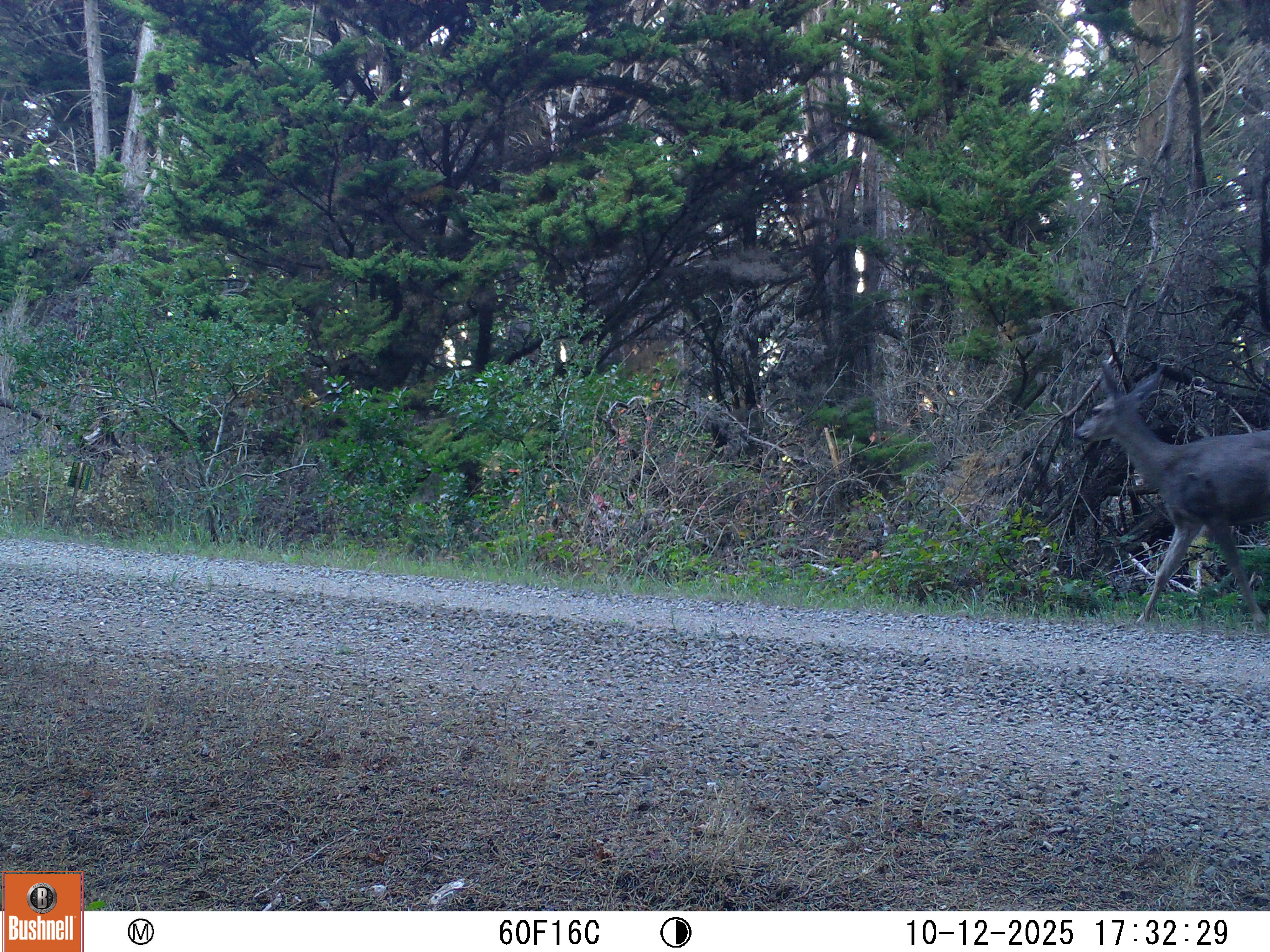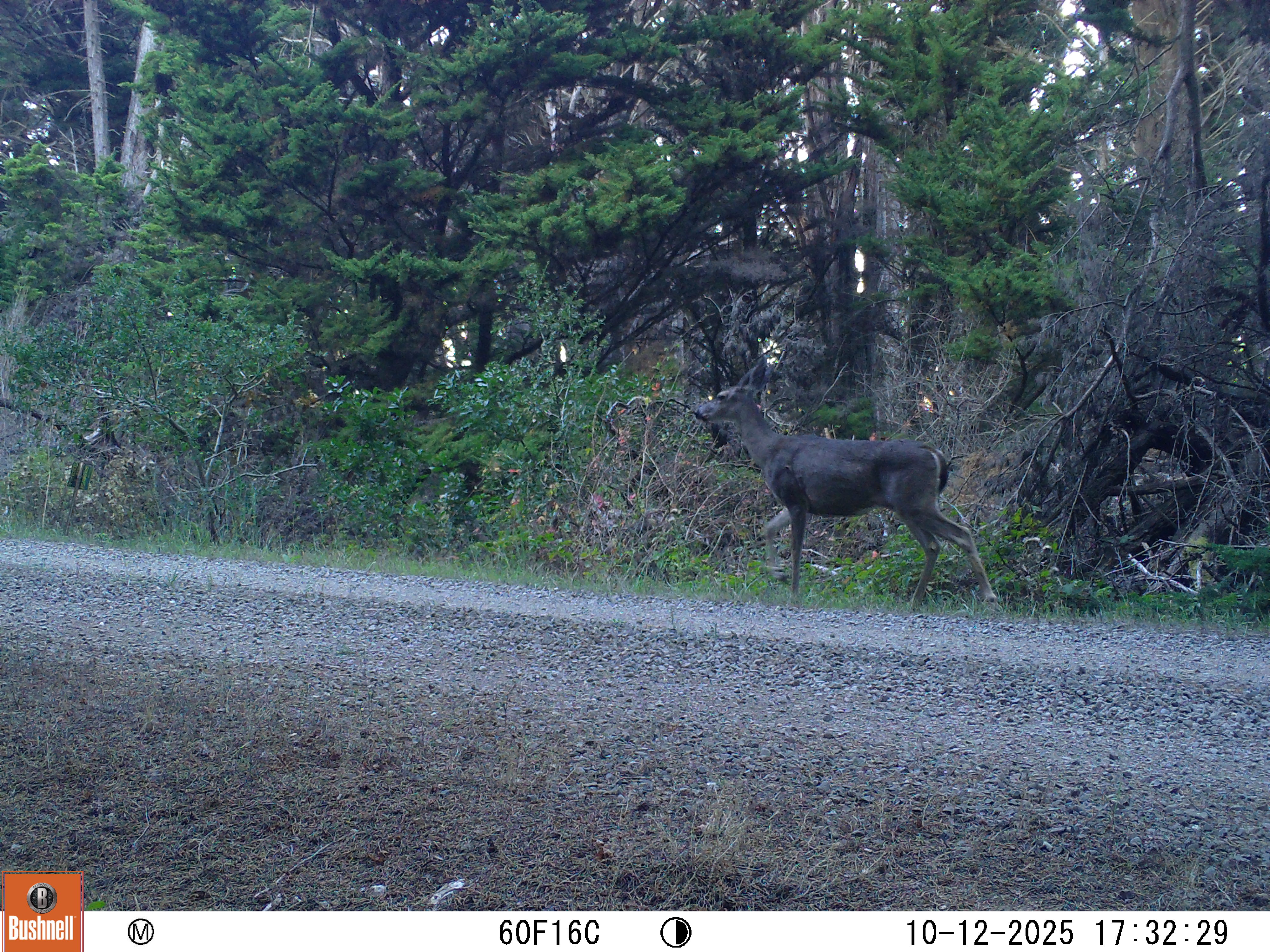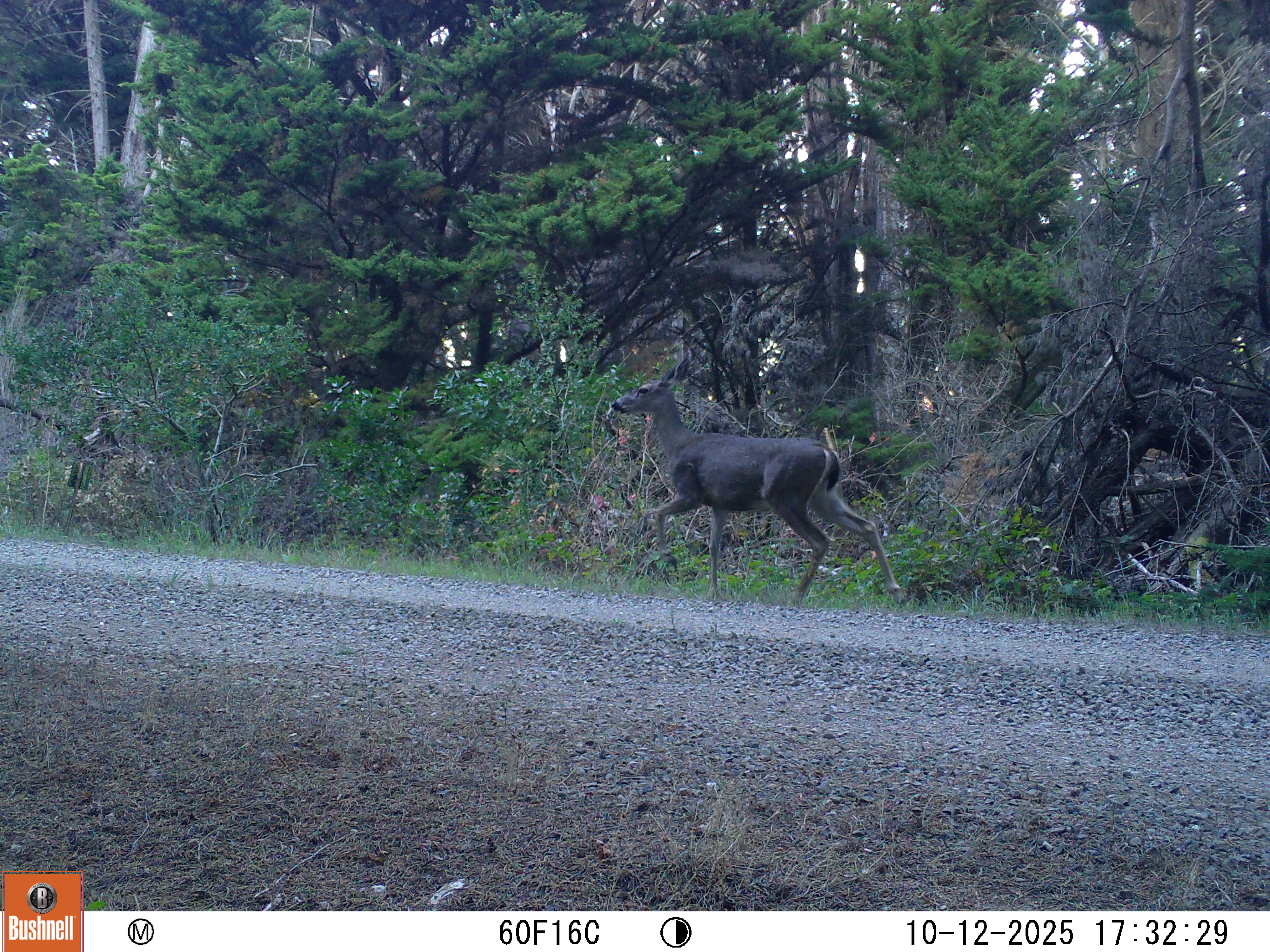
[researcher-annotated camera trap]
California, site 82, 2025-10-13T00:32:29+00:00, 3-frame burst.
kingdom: Animalia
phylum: Chordata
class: Mammalia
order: Artiodactyla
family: Cervidae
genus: Odocoileus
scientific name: Odocoileus hemionus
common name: mule deer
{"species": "mule deer (Odocoileus hemionus)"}